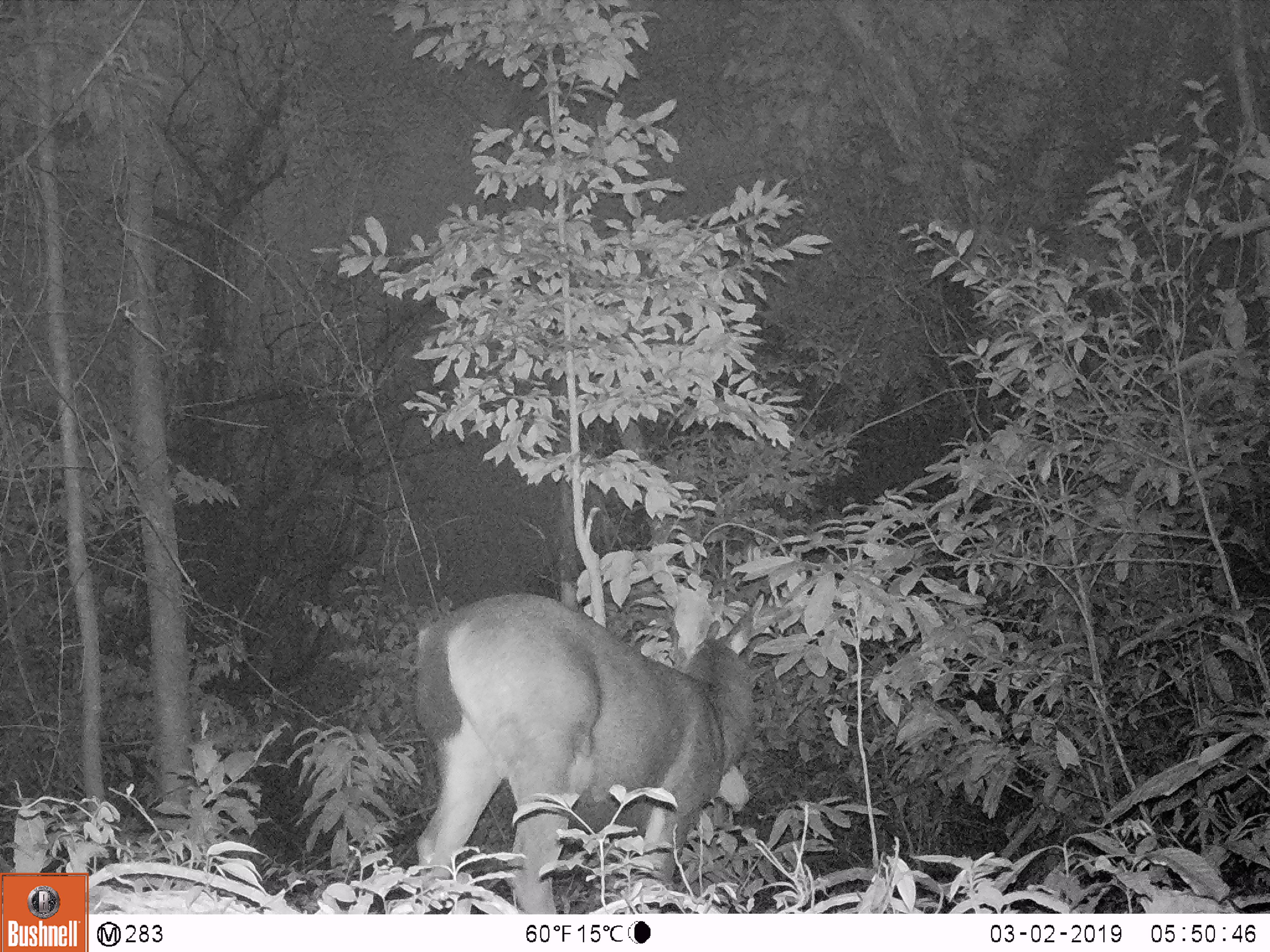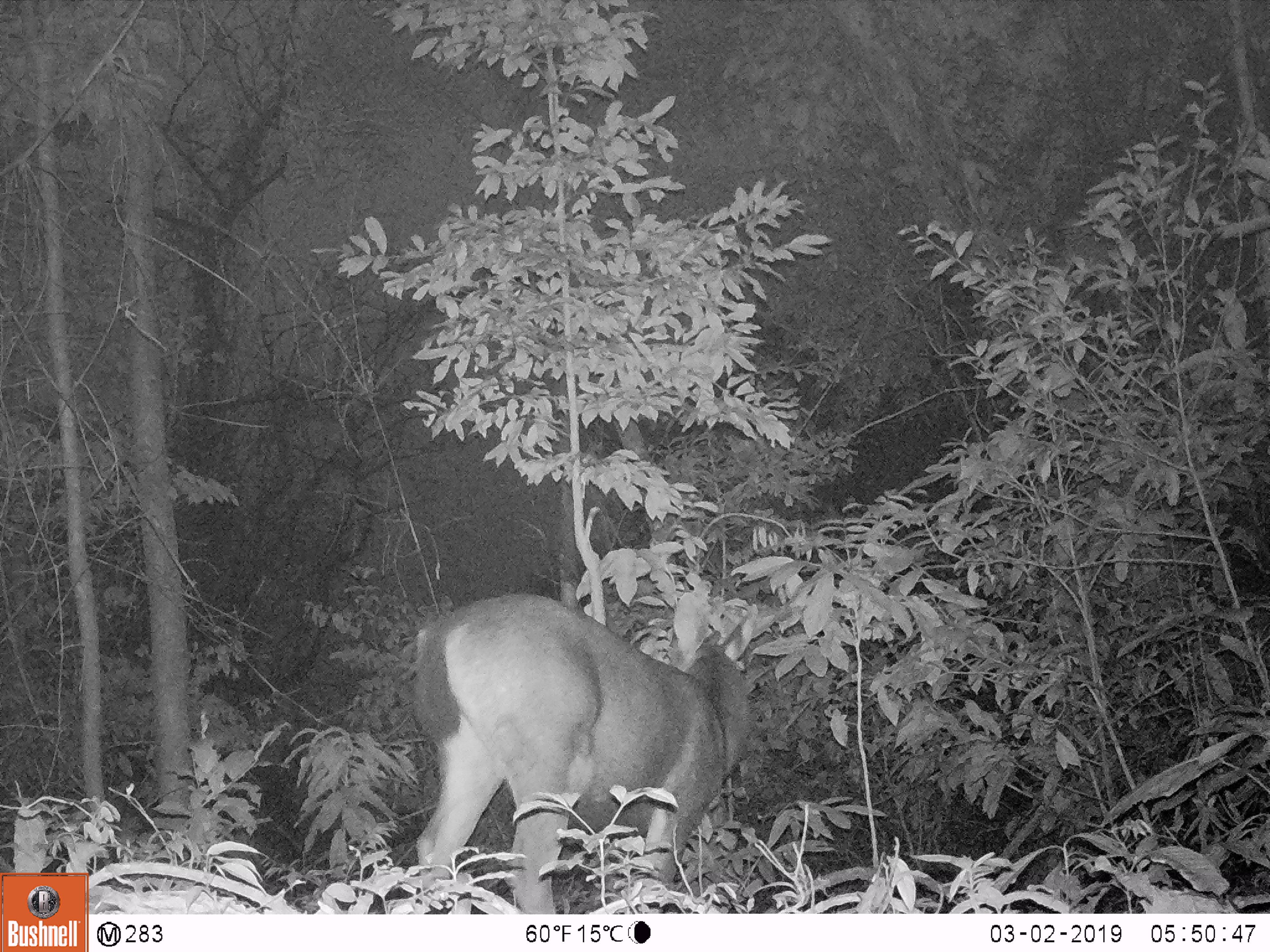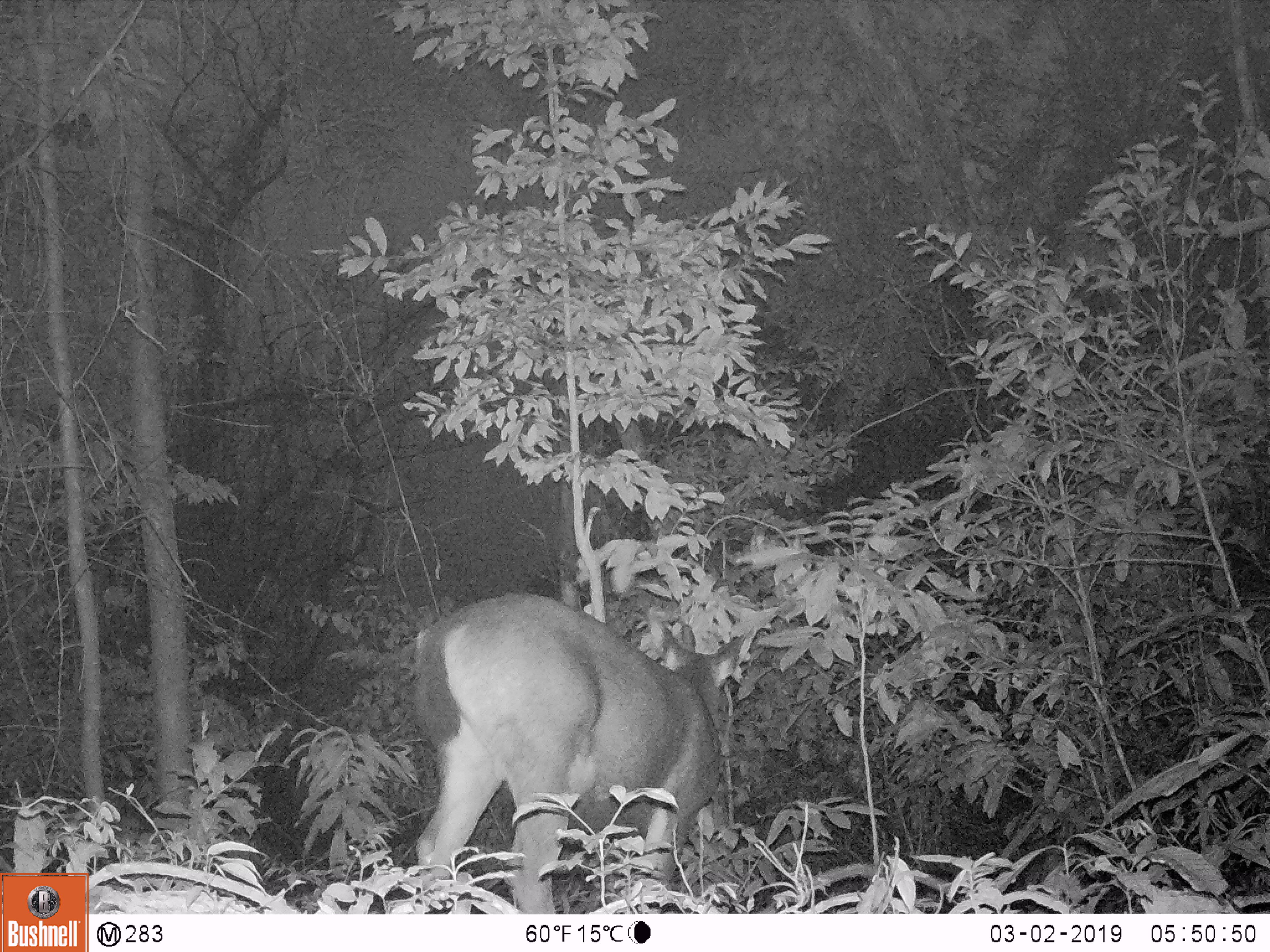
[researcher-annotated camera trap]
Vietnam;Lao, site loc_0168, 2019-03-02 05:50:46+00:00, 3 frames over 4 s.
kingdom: Animalia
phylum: Chordata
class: Mammalia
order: Artiodactyla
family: Cervidae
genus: Rusa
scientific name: Rusa unicolor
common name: sambar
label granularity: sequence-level